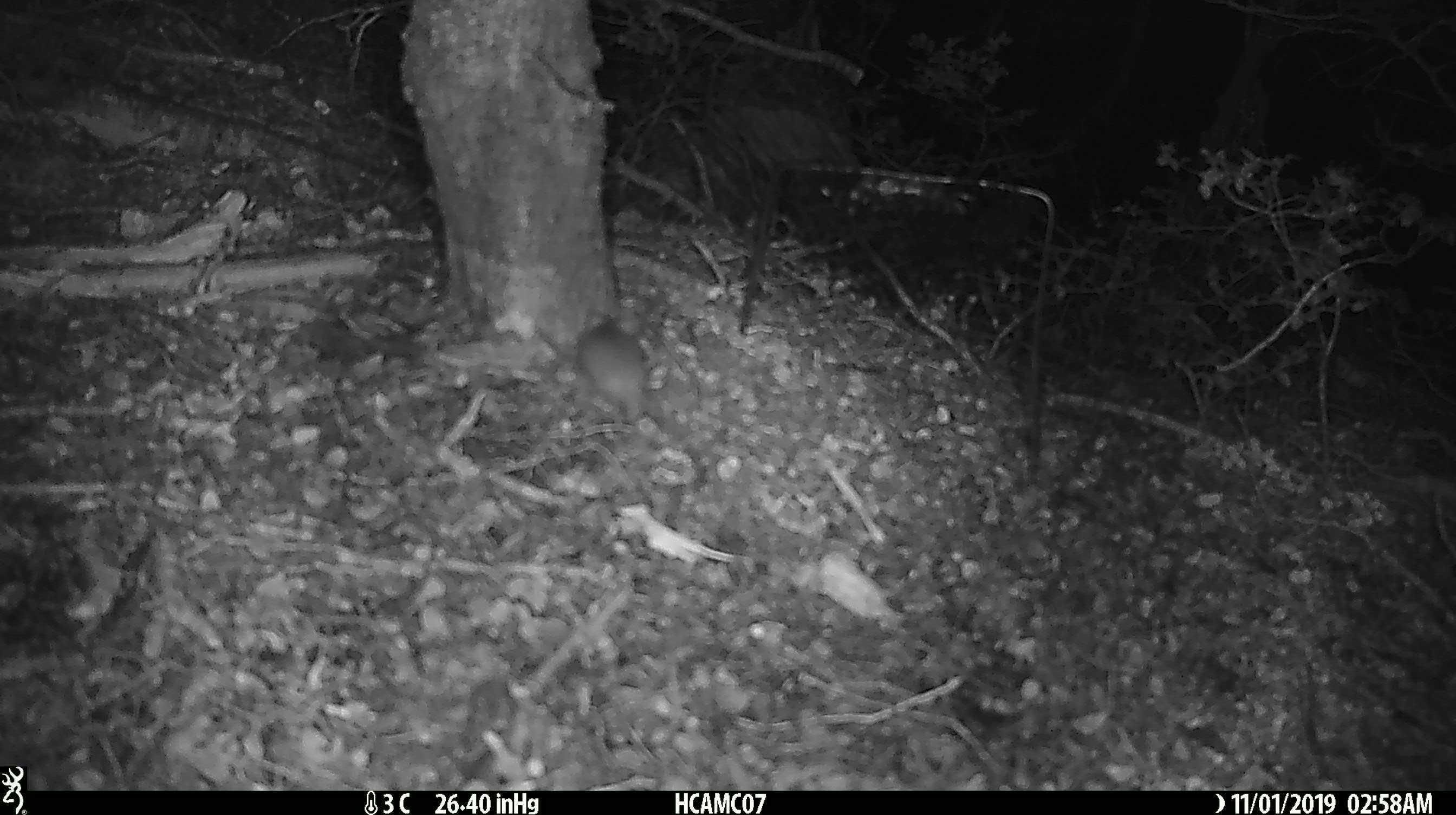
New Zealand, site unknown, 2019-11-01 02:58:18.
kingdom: Animalia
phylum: Chordata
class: Mammalia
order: Rodentia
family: Muridae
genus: Mus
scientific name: Mus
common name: mouse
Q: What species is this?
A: Mouse (Mus).